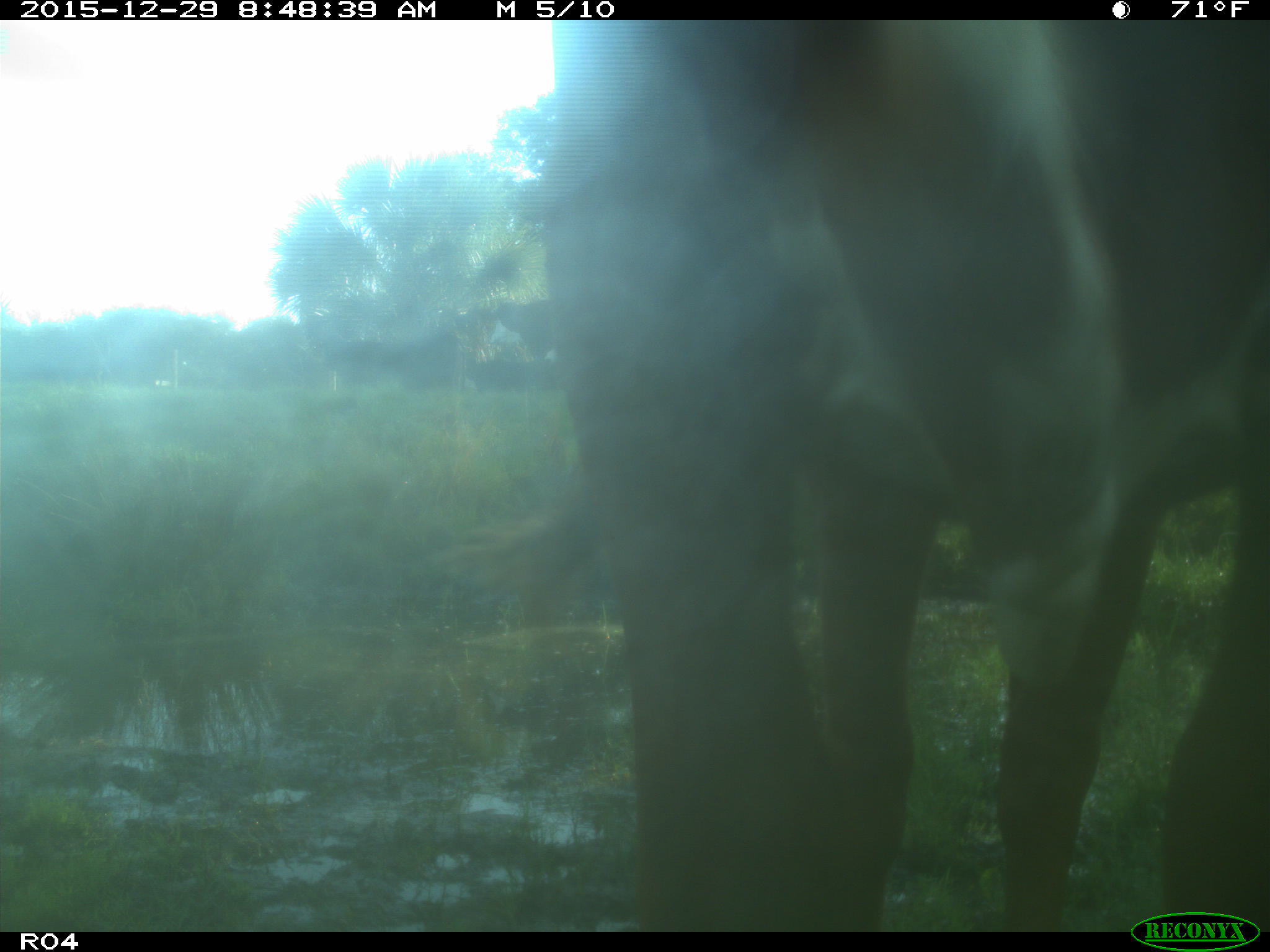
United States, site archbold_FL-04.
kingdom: Animalia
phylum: Chordata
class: Mammalia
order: Artiodactyla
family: Bovidae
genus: Bos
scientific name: Bos taurus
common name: domestic cow